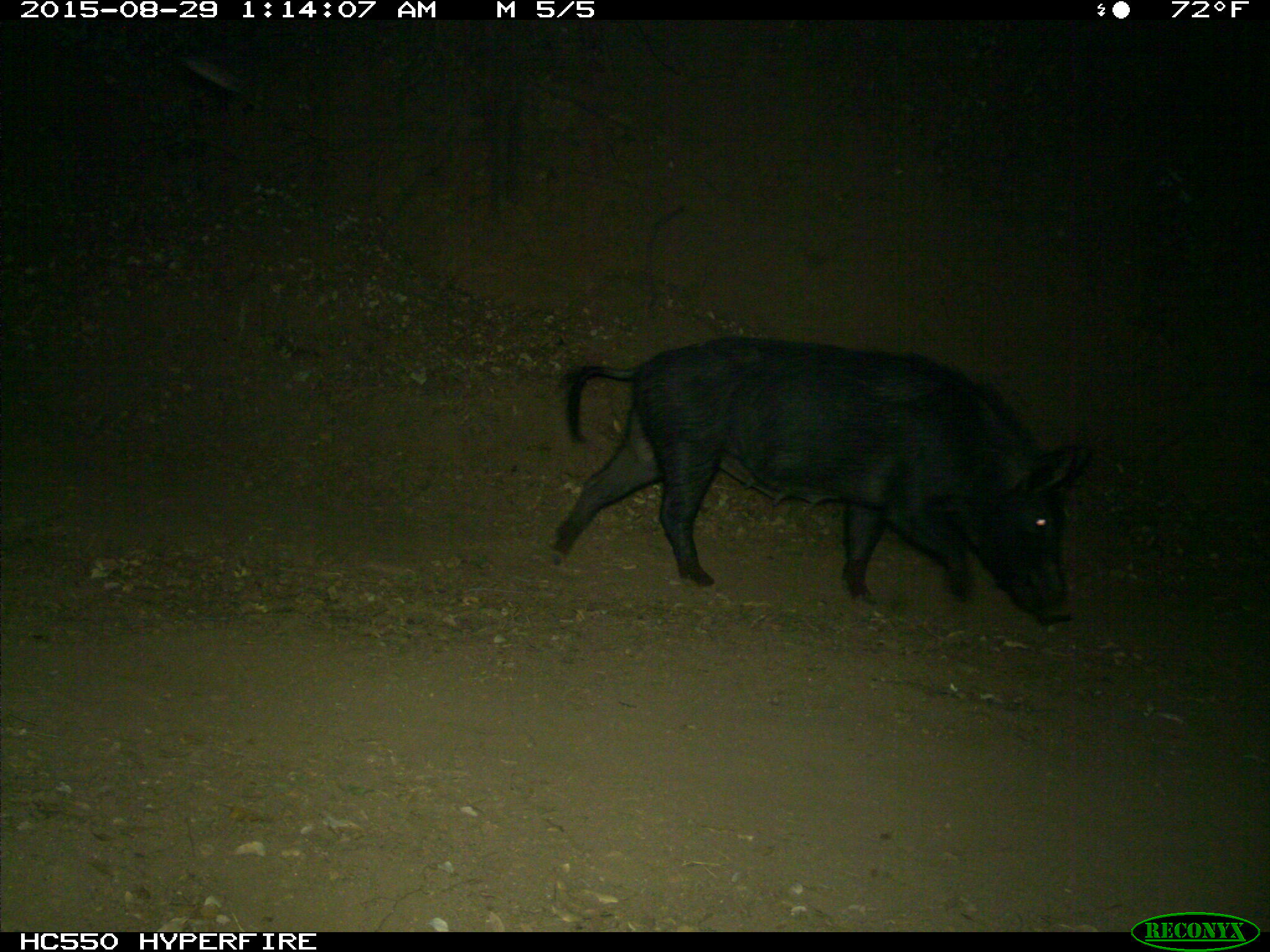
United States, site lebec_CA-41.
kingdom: Animalia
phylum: Chordata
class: Mammalia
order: Artiodactyla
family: Suidae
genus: Sus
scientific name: Sus scrofa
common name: wild boar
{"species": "Sus scrofa (wild boar)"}